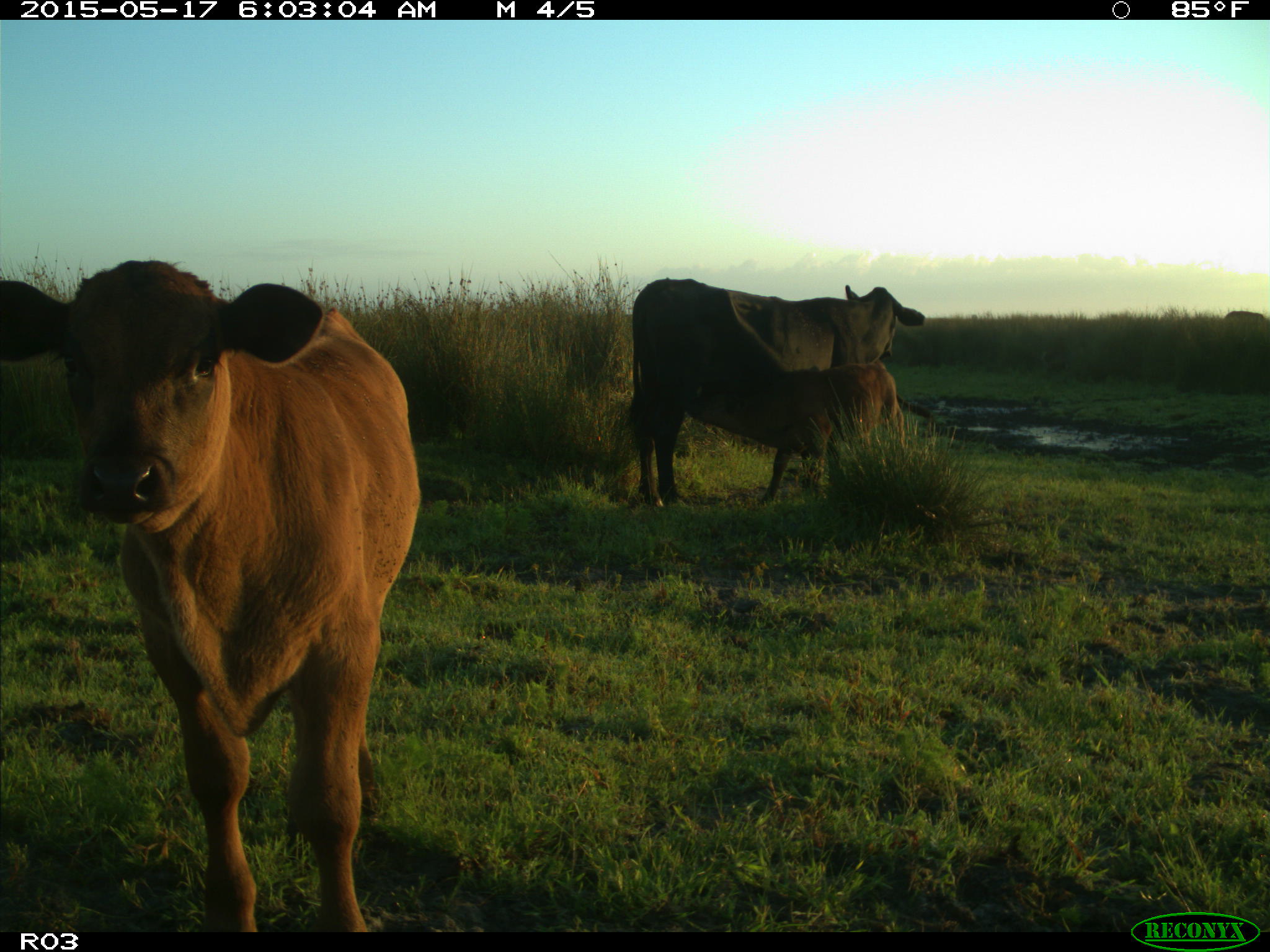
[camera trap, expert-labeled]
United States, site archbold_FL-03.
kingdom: Animalia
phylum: Chordata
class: Mammalia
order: Artiodactyla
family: Bovidae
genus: Bos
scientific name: Bos taurus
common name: domestic cow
Bos taurus (domestic cow).